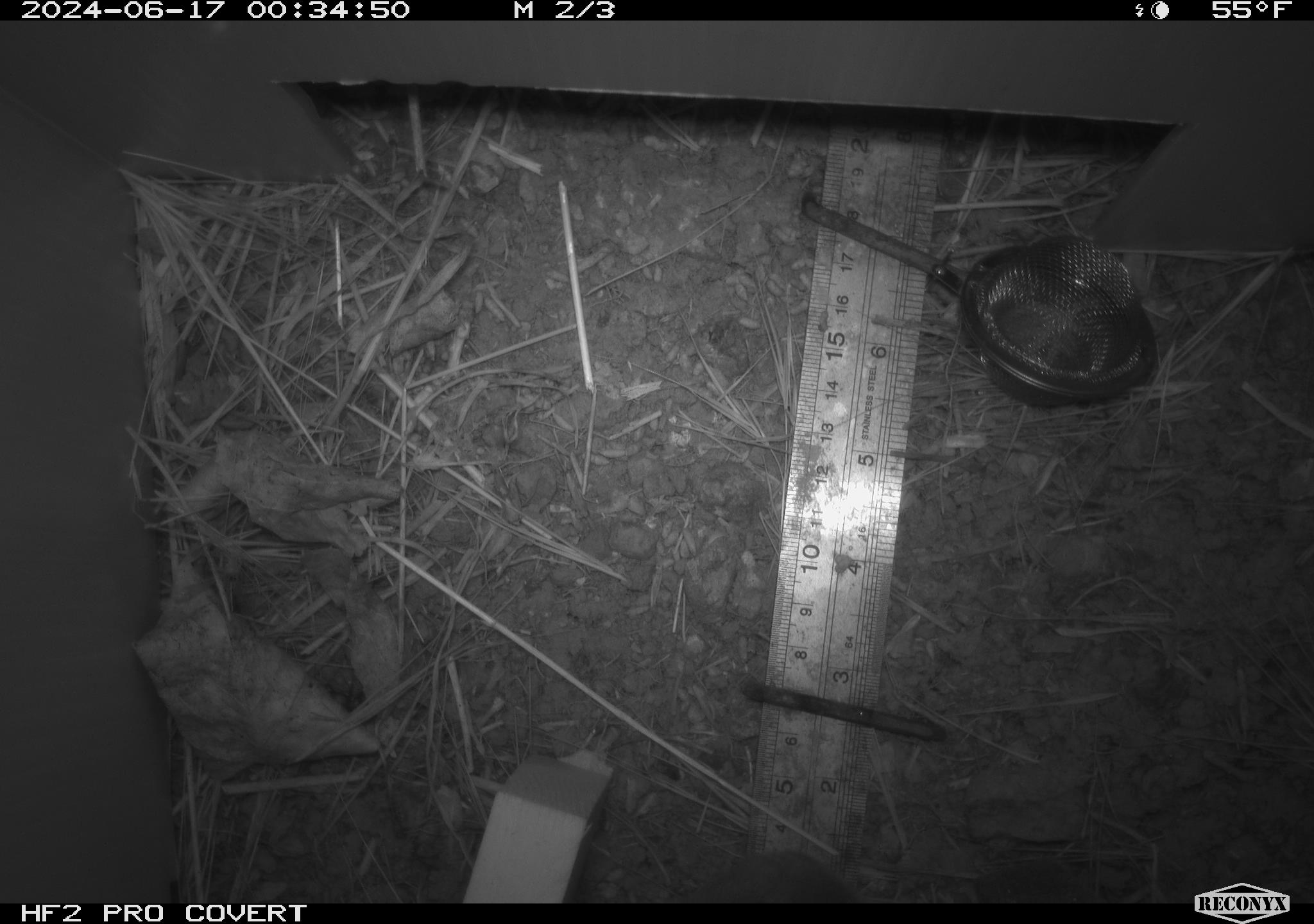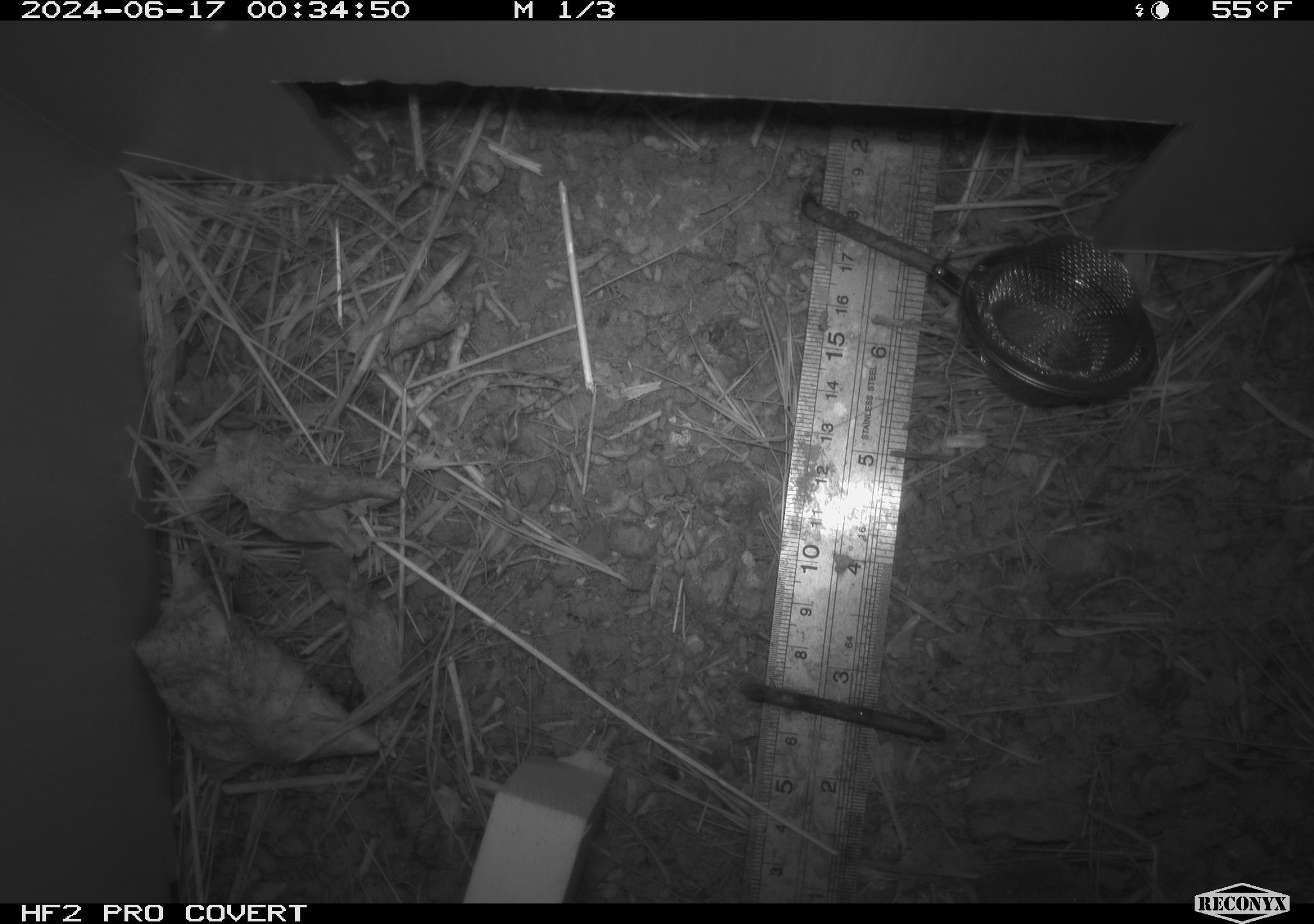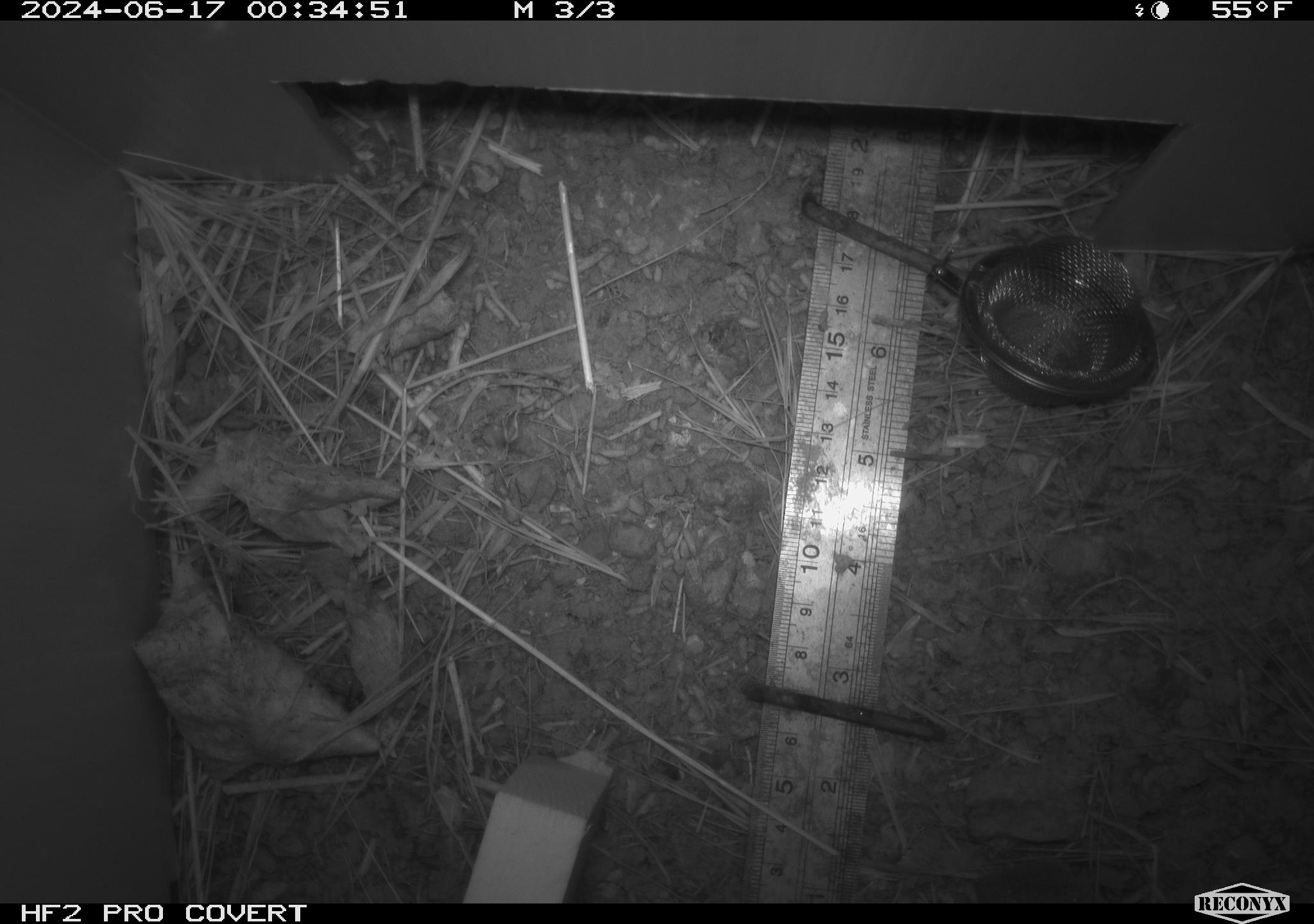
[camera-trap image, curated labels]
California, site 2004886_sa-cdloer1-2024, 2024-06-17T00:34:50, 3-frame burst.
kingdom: Animalia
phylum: Chordata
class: Mammalia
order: Rodentia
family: Cricetidae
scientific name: Arvicolinae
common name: voles, lemmings, and muskrats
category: arvicolinae subfamily